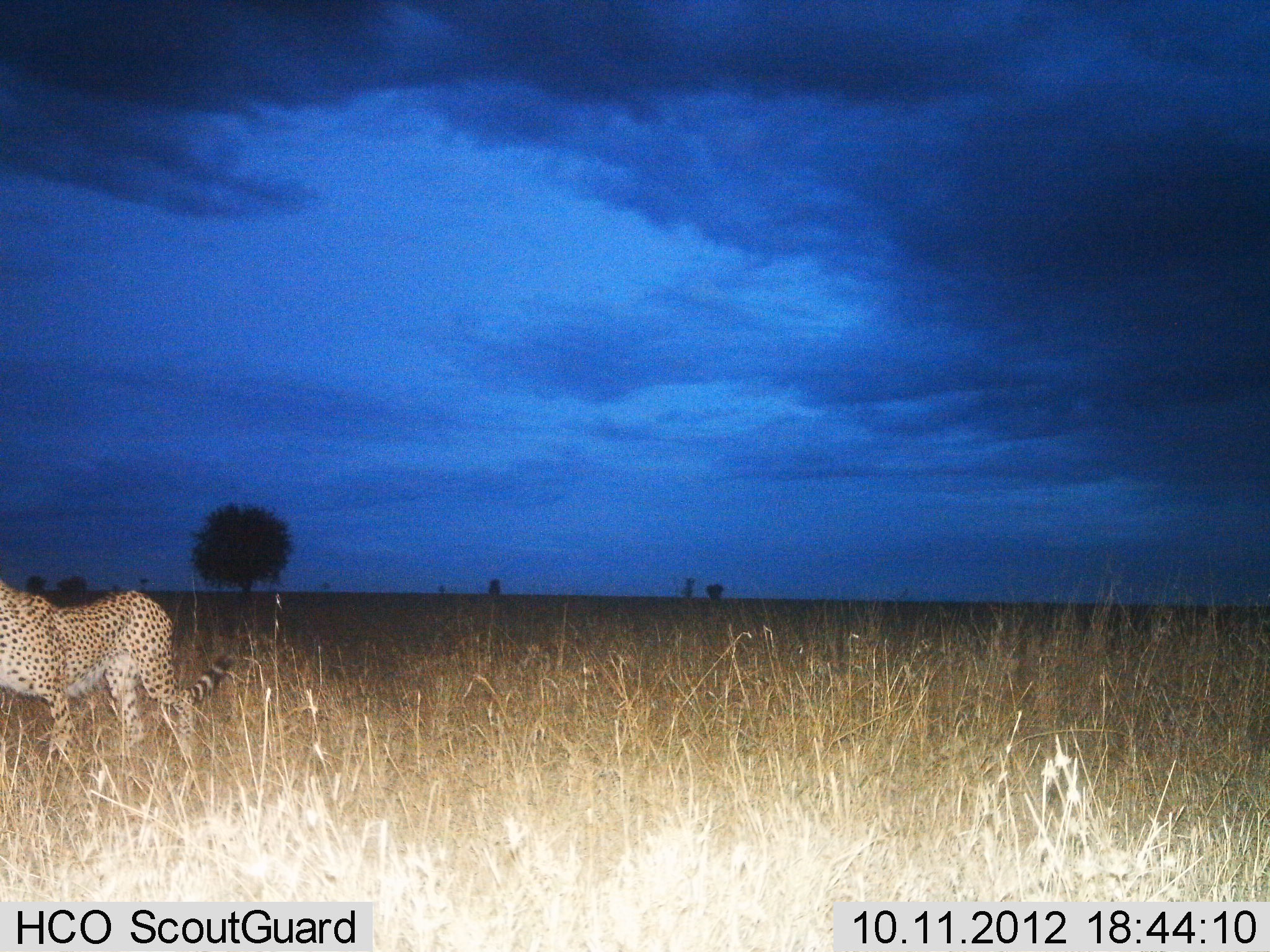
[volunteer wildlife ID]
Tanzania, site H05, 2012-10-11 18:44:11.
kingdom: Animalia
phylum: Chordata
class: Mammalia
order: Carnivora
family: Felidae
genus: Acinonyx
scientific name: Acinonyx jubatus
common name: cheetah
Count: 1.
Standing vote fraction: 40%.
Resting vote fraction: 0%.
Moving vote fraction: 60%.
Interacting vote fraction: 0%.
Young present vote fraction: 0%.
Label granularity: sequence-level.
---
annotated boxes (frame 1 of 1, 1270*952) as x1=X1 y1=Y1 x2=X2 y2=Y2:
animal: x1=0 y1=581 x2=235 y2=796